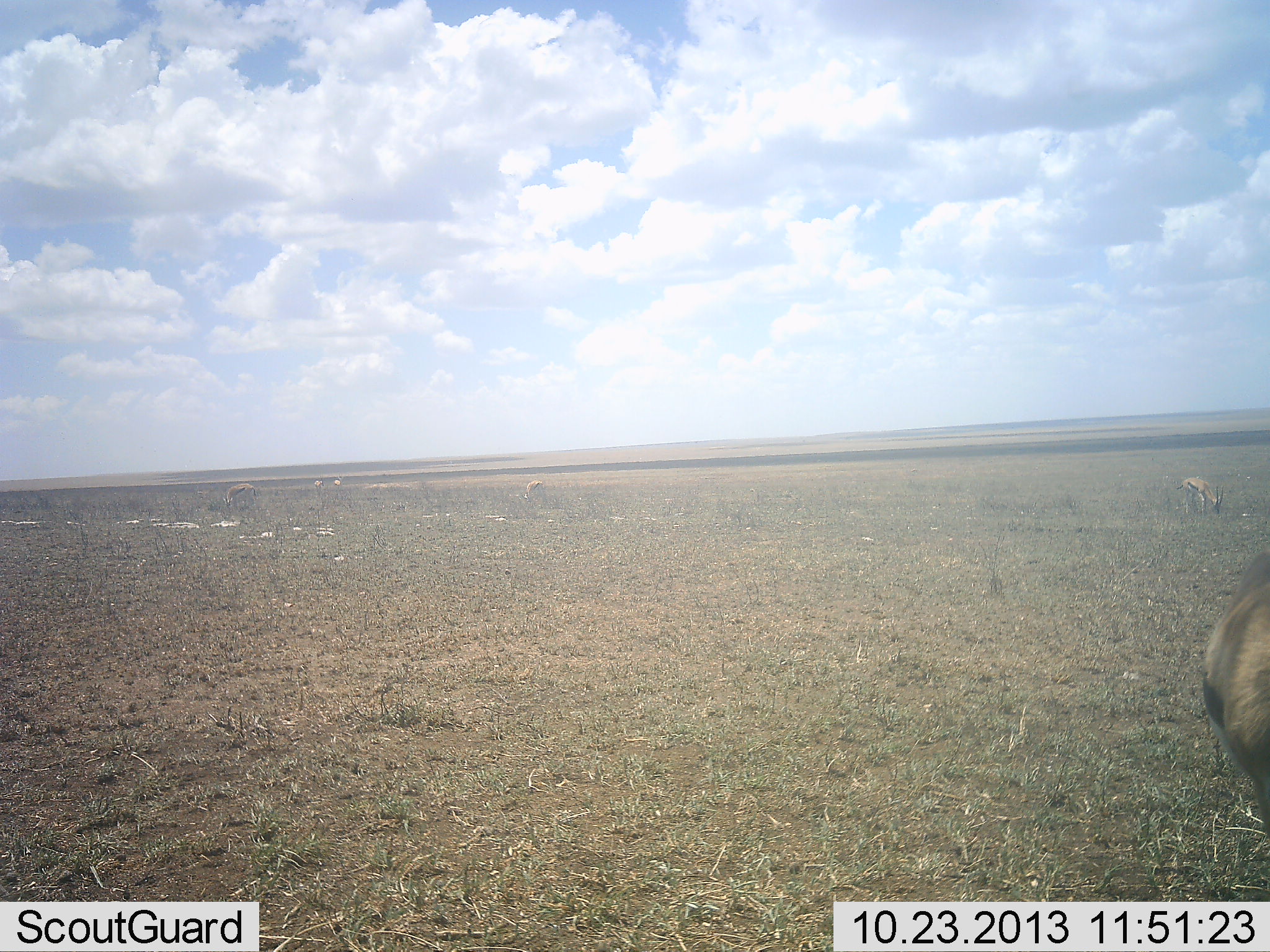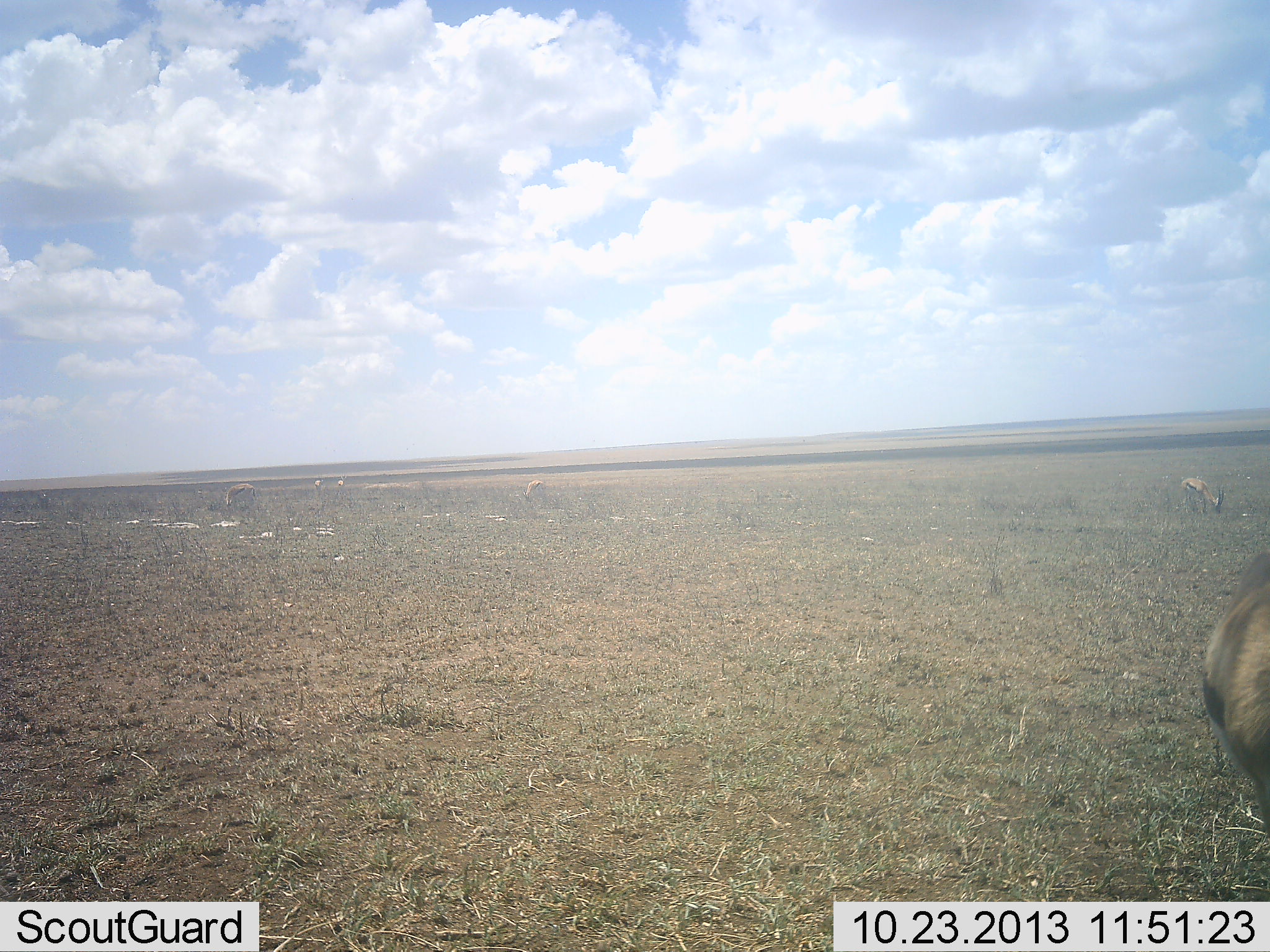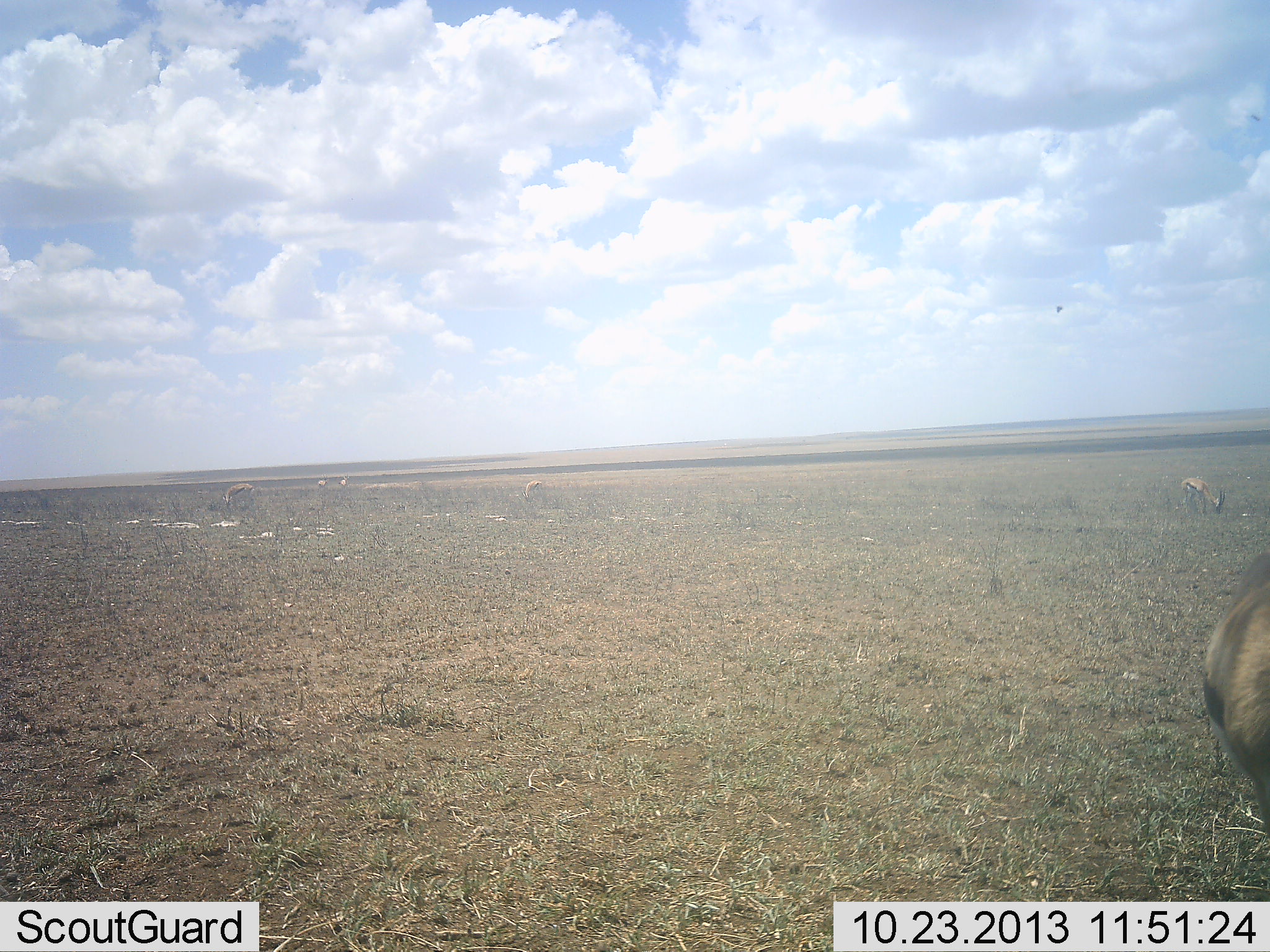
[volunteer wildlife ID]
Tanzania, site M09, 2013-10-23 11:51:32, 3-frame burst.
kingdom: Animalia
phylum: Chordata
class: Mammalia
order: Artiodactyla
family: Bovidae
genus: Eudorcas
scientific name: Eudorcas thomsonii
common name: thomson's gazelle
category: gazellethomsons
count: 5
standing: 65%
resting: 0%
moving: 24%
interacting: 0%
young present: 0%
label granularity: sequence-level